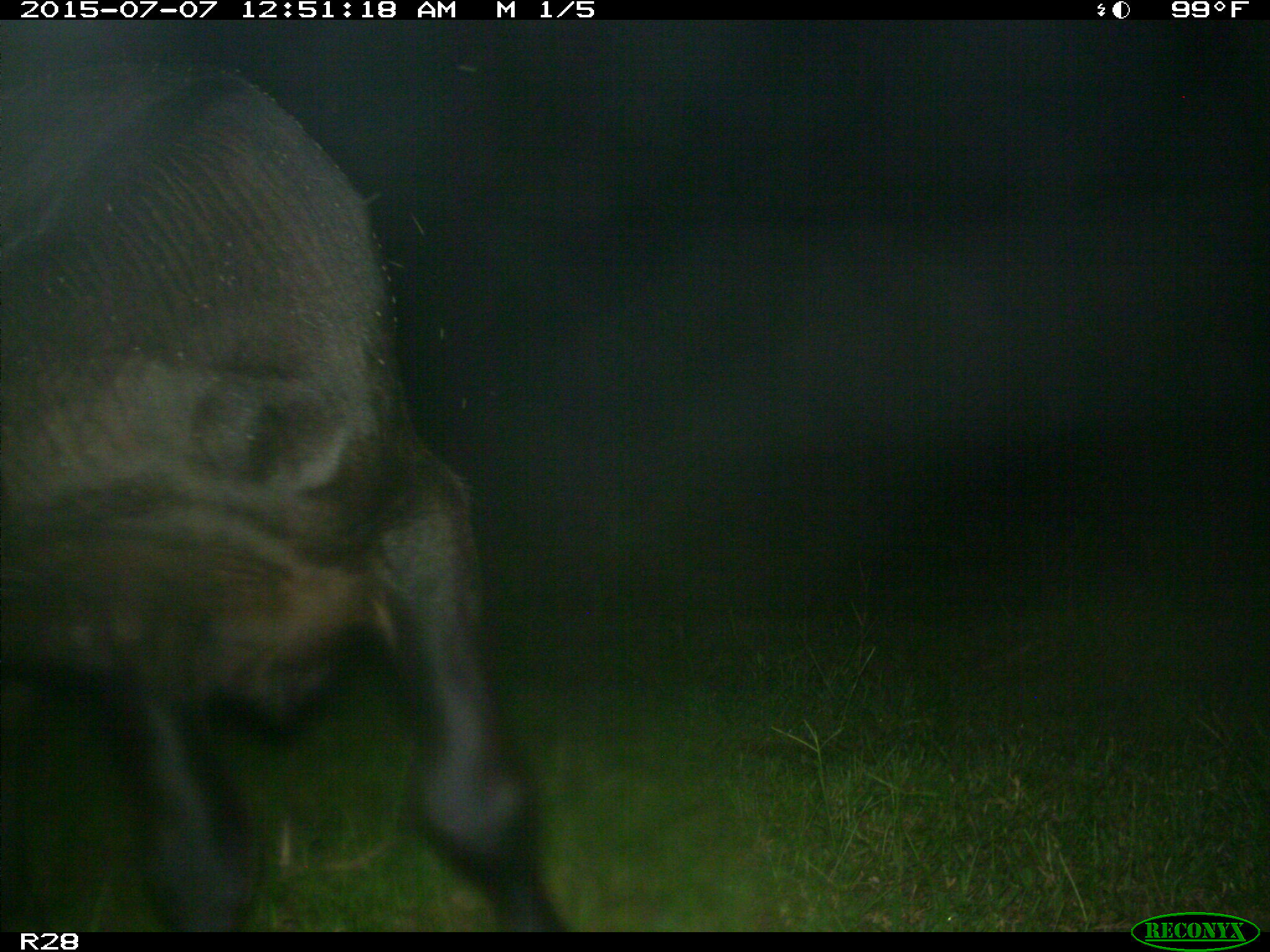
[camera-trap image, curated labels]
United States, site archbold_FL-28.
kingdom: Animalia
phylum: Chordata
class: Mammalia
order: Artiodactyla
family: Bovidae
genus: Bos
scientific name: Bos taurus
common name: domestic cow